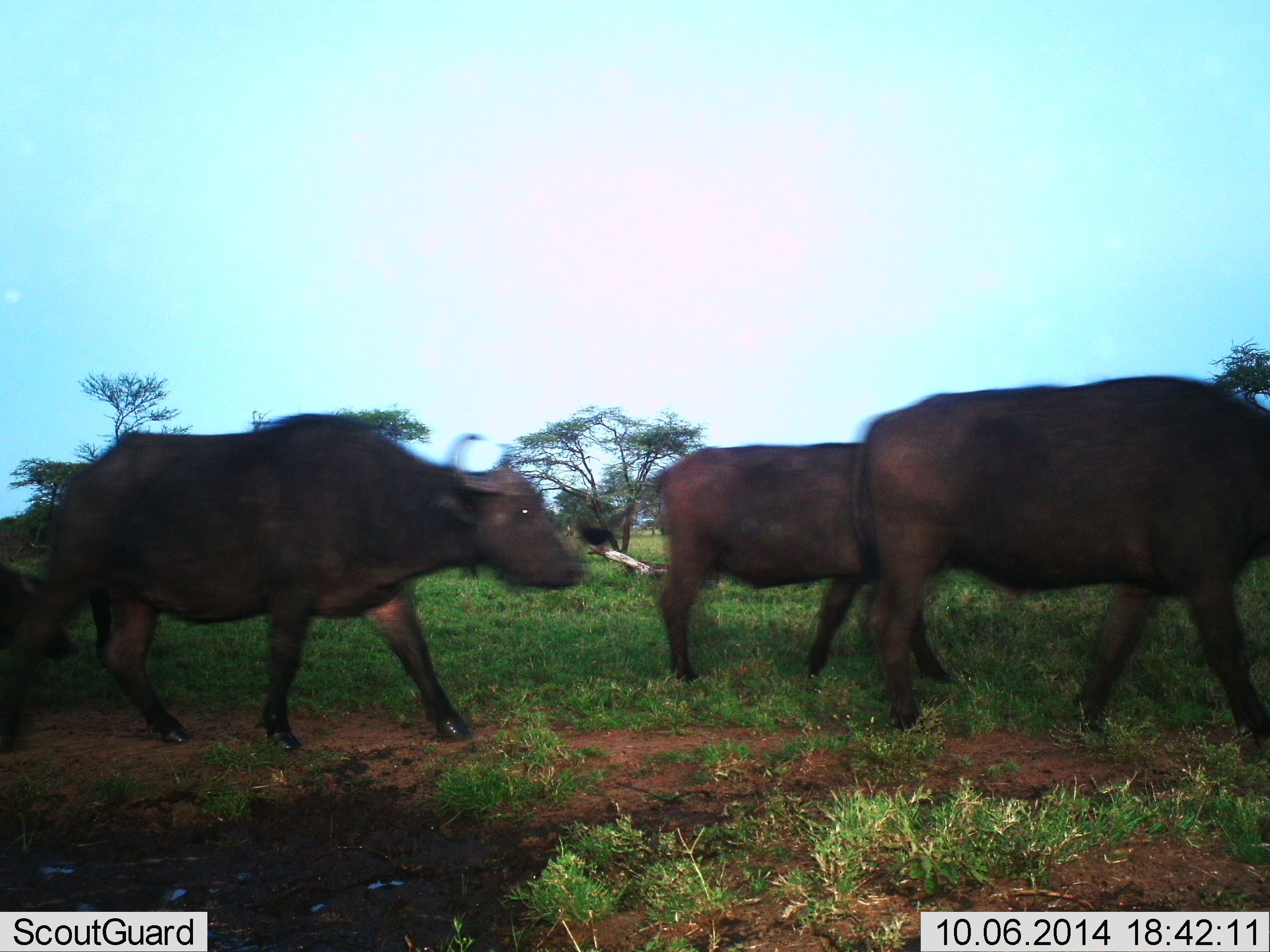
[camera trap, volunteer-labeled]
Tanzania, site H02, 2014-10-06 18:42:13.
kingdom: Animalia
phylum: Chordata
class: Mammalia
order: Artiodactyla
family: Bovidae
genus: Syncerus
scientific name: Syncerus caffer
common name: cape buffalo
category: buffalo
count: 3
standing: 0%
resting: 0%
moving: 100%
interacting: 0%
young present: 0%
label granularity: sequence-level